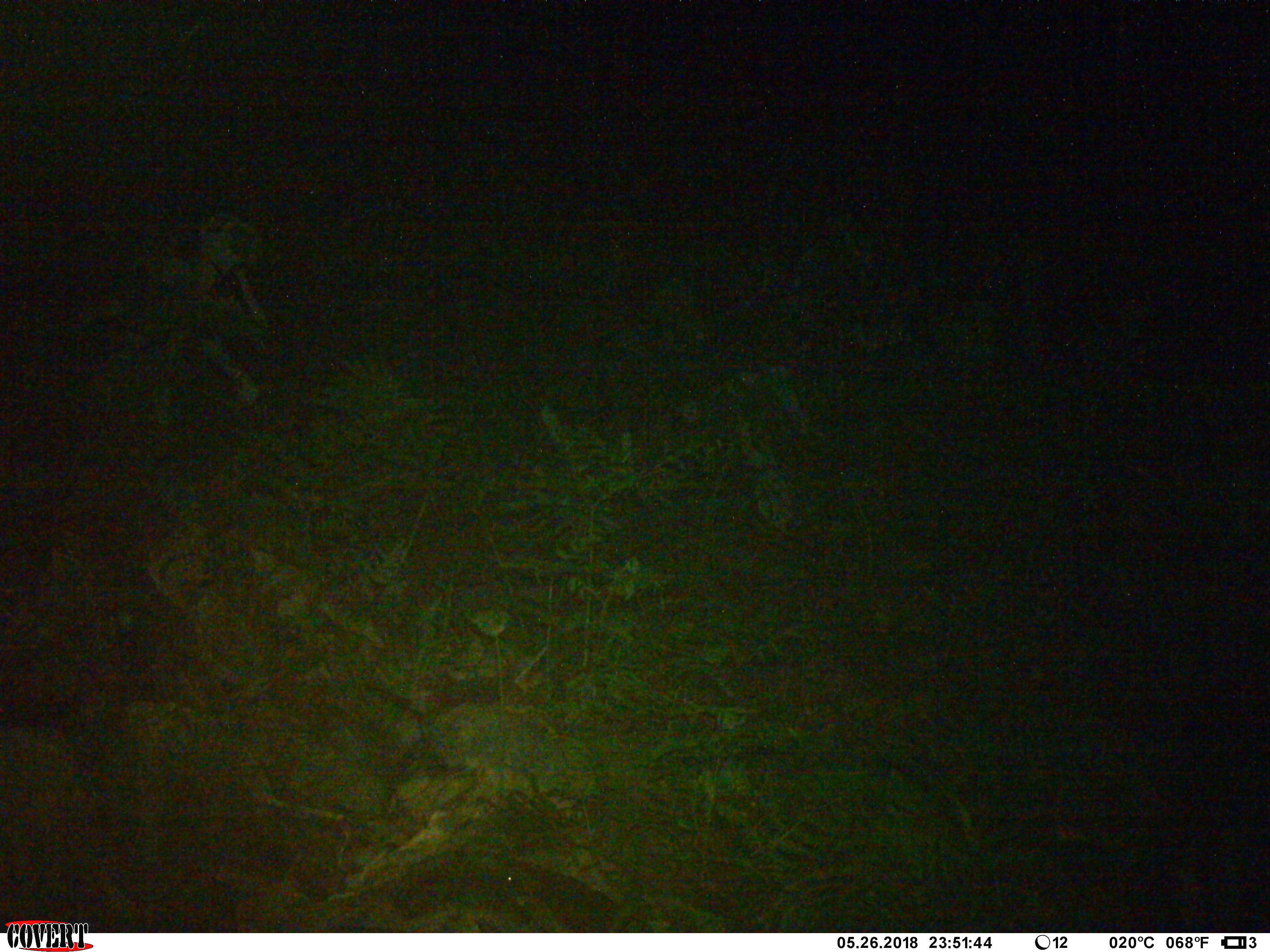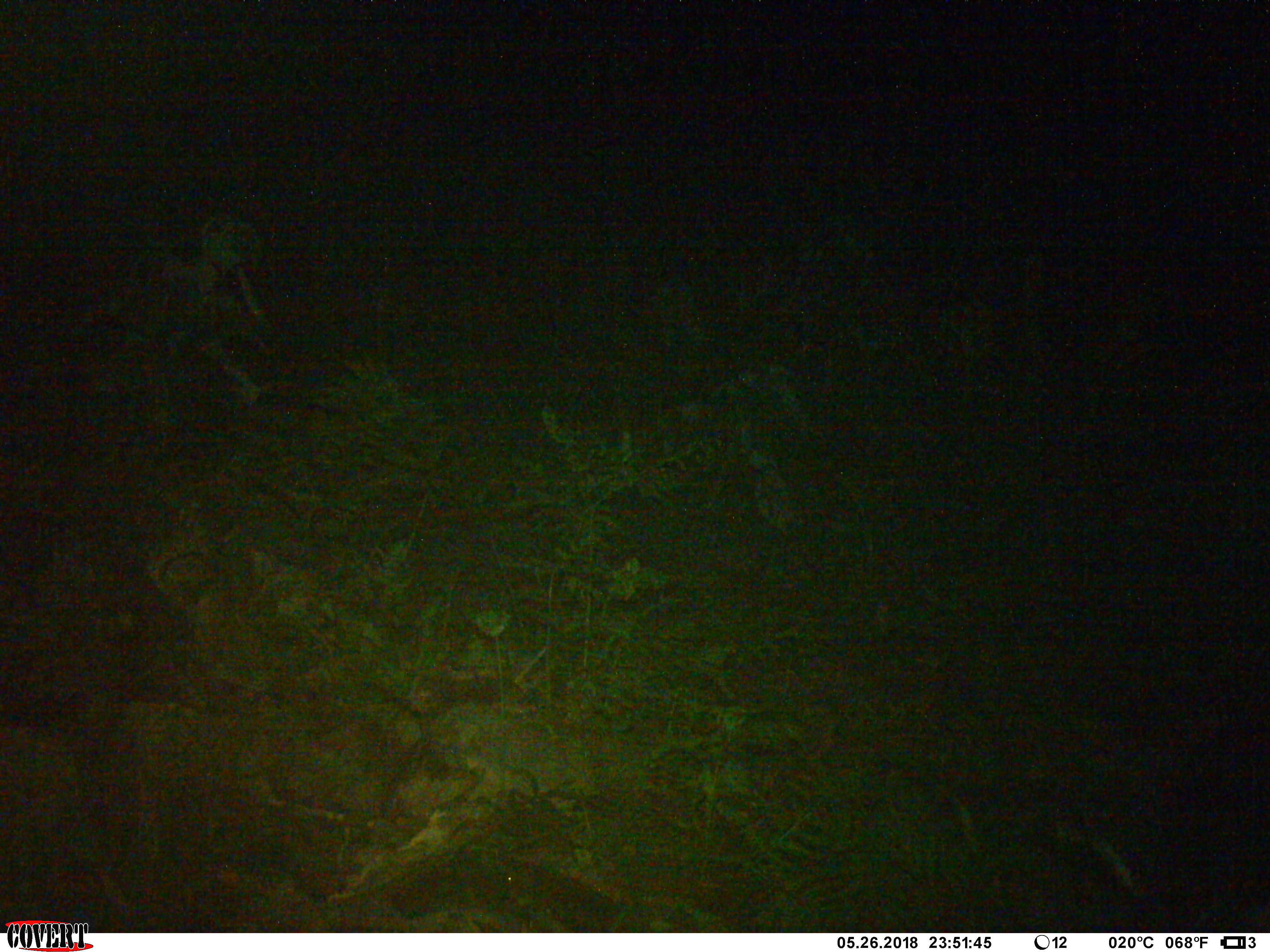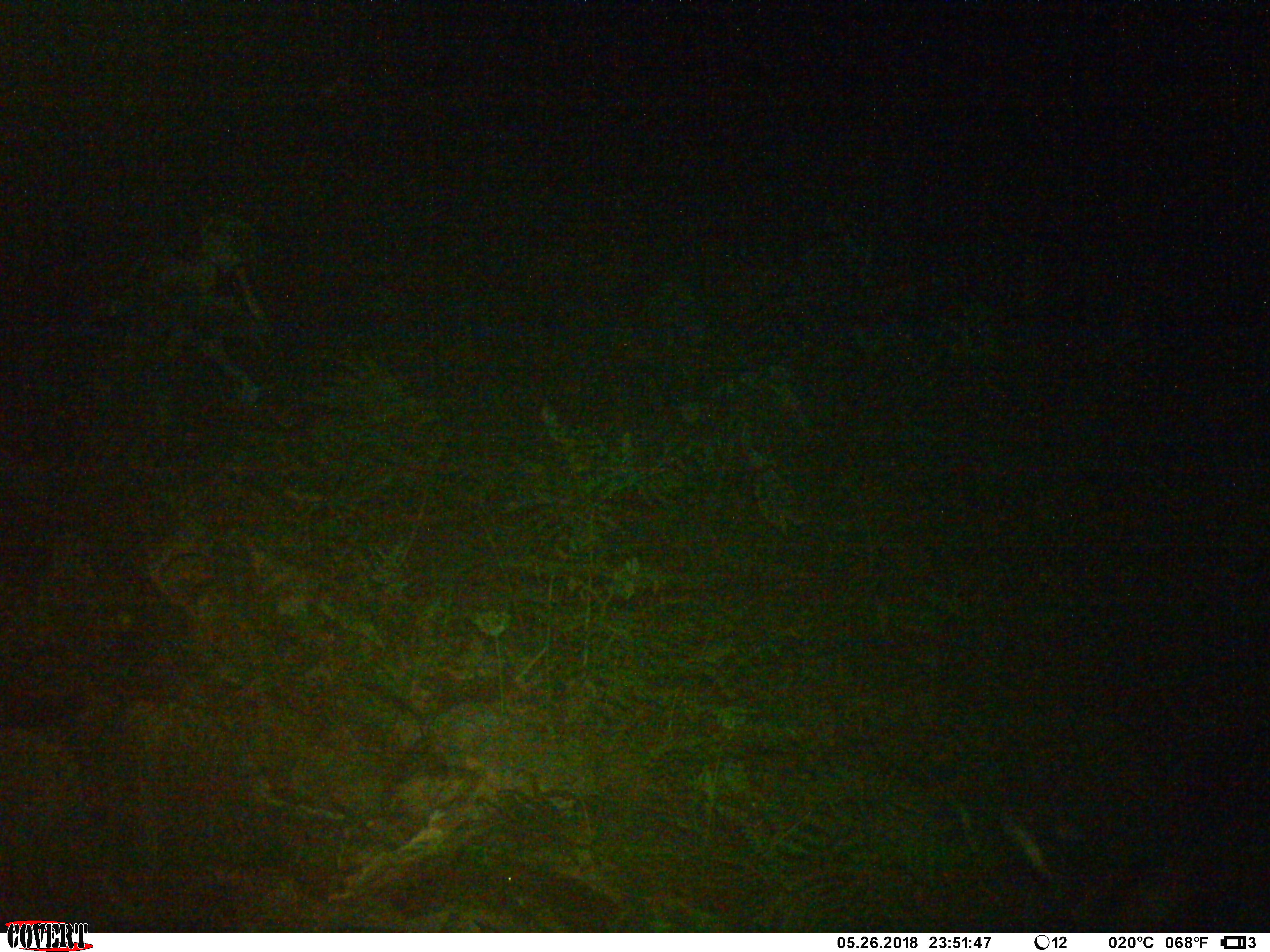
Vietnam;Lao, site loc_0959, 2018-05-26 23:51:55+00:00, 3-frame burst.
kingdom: Animalia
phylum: Chordata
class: Mammalia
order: Artiodactyla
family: Bovidae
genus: Capricornis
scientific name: Capricornis sumatraensis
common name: chinese serow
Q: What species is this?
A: Chinese serow (Capricornis sumatraensis).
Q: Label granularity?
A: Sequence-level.